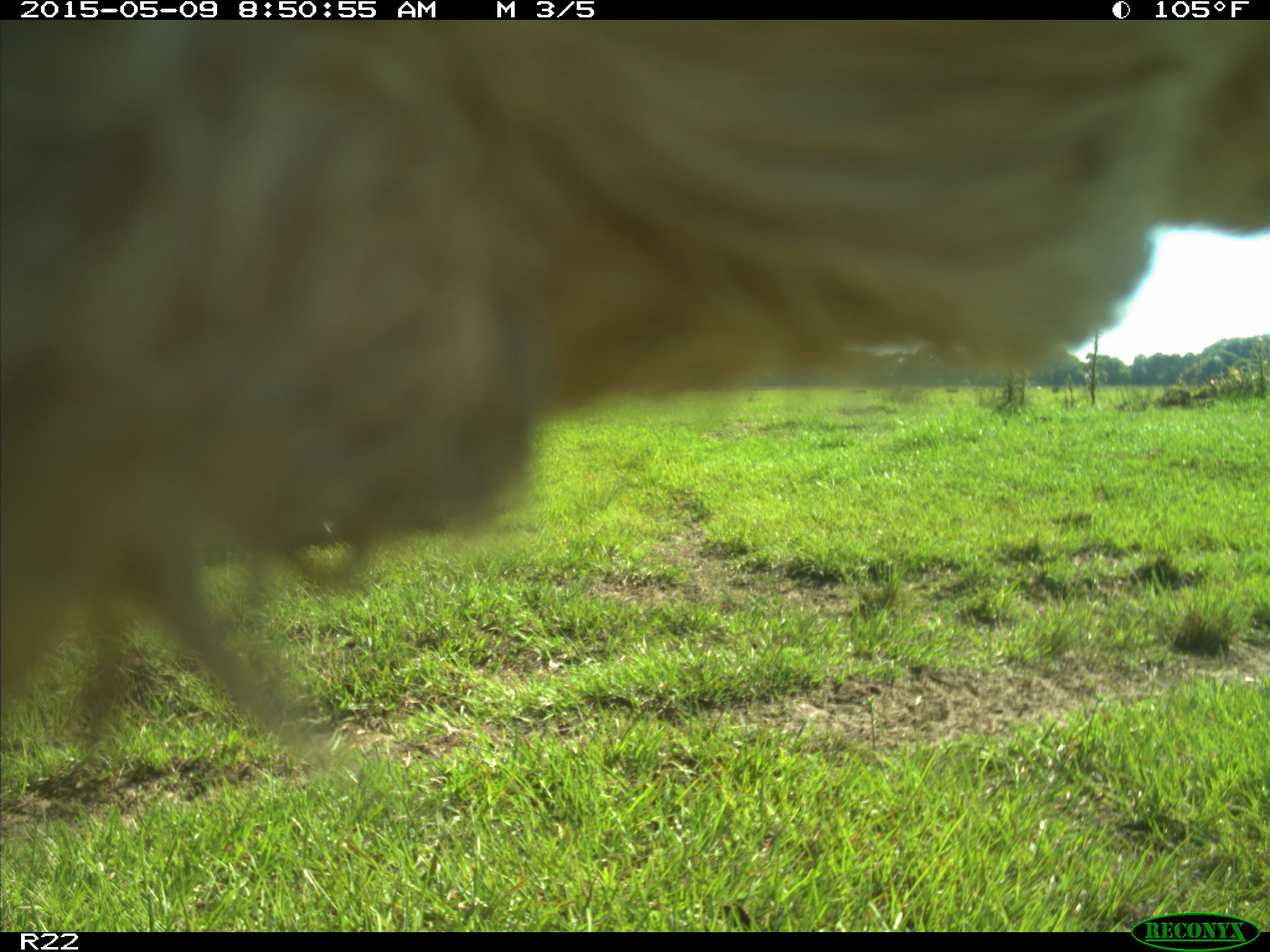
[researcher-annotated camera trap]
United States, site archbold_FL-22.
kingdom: Animalia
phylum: Chordata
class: Mammalia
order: Artiodactyla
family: Bovidae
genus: Bos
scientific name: Bos taurus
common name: domestic cow